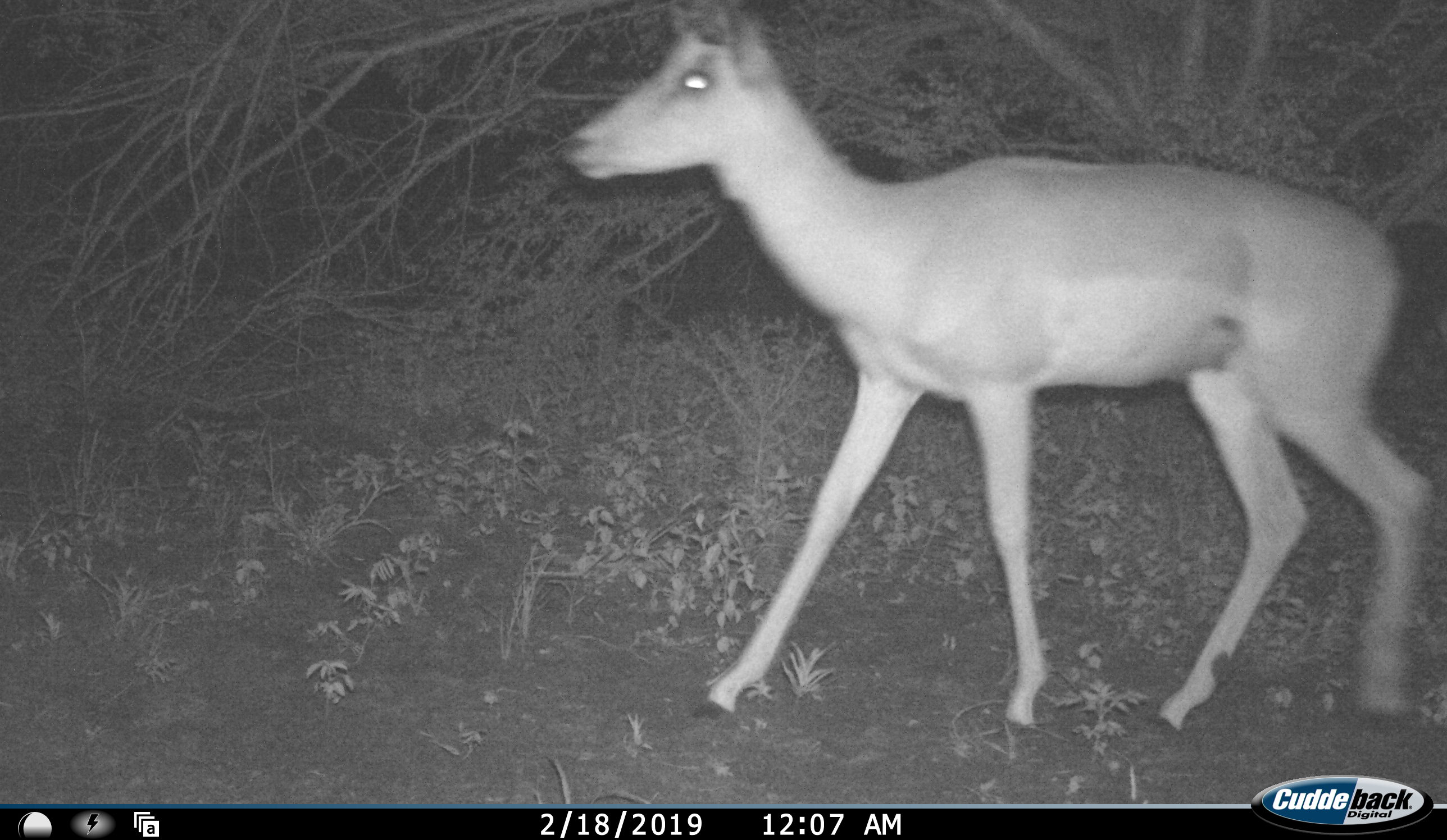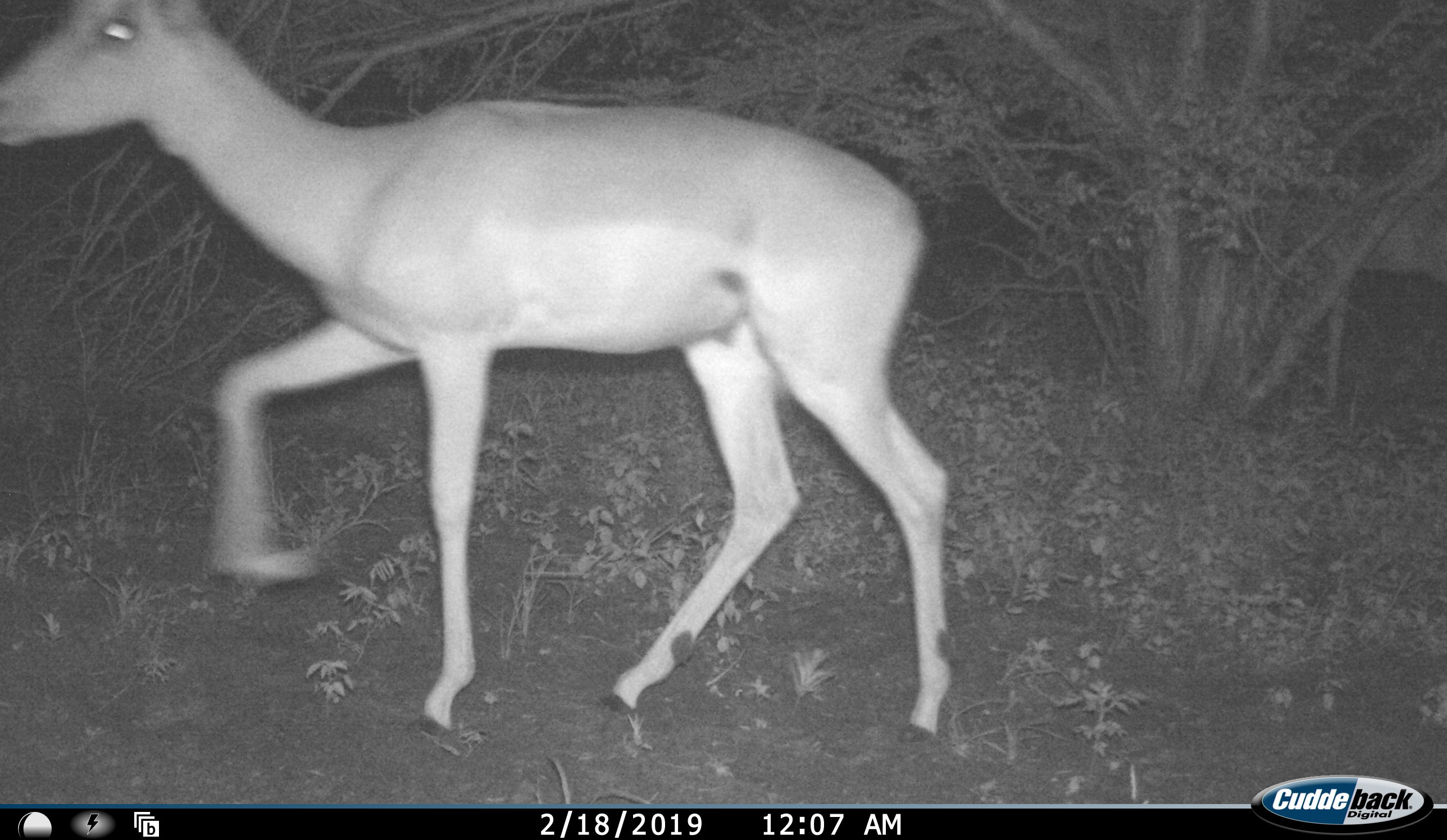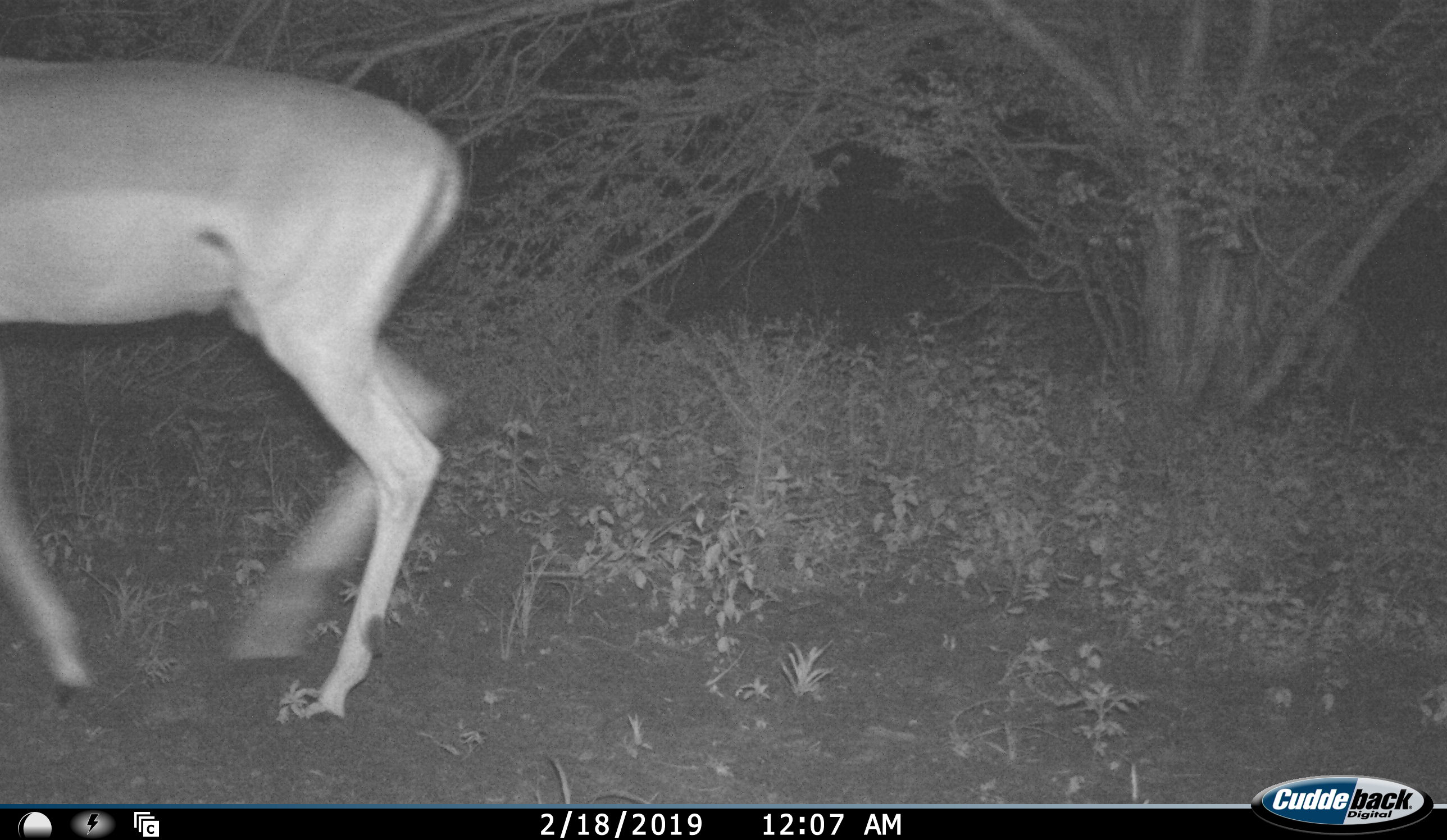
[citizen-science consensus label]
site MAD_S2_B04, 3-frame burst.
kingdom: Animalia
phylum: Chordata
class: Mammalia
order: Artiodactyla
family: Bovidae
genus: Aepyceros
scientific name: Aepyceros melampus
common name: impala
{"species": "impala (Aepyceros melampus)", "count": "1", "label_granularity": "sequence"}